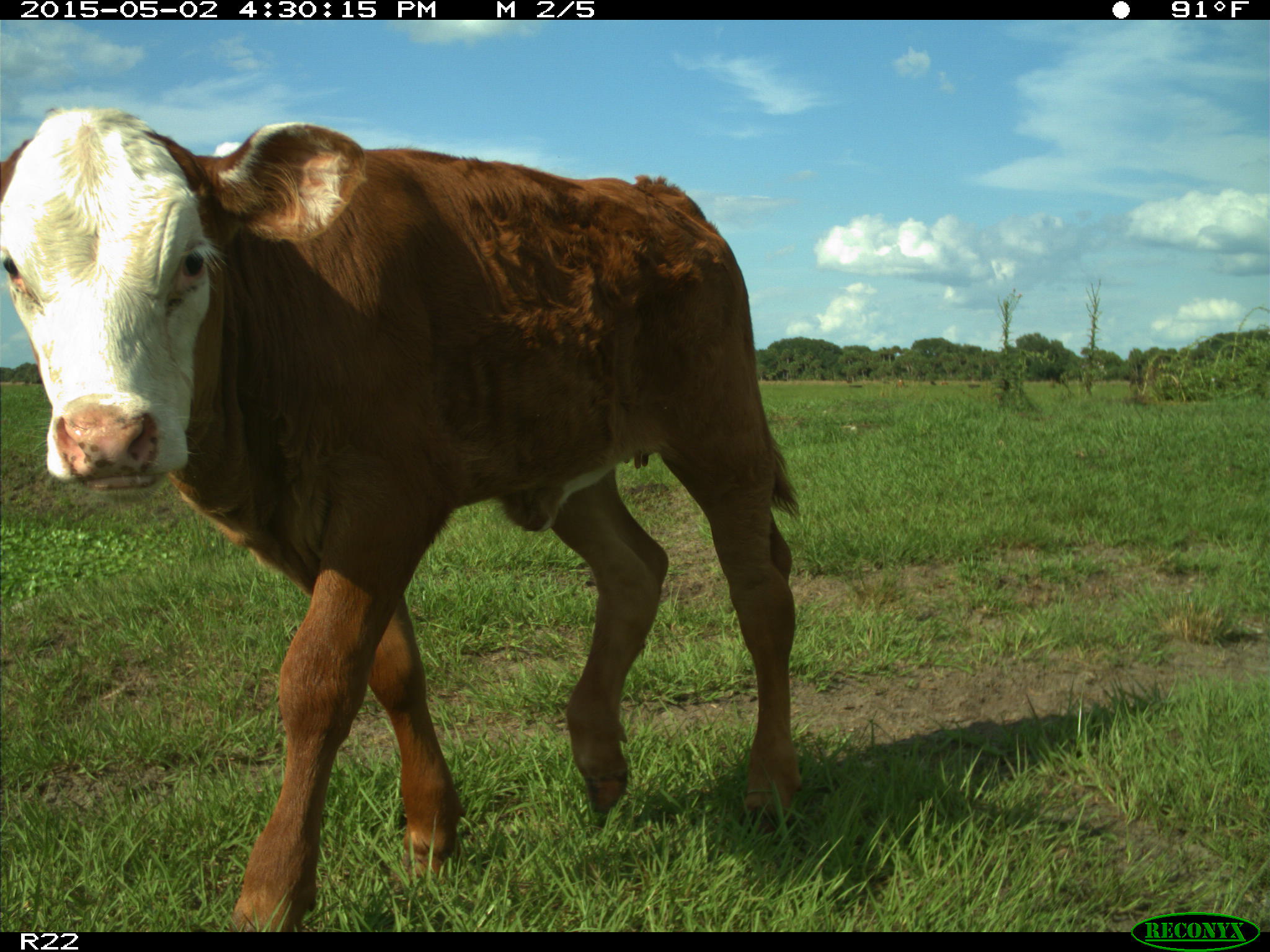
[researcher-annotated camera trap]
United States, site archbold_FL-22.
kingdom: Animalia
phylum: Chordata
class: Mammalia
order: Artiodactyla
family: Bovidae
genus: Bos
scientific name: Bos taurus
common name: domestic cow